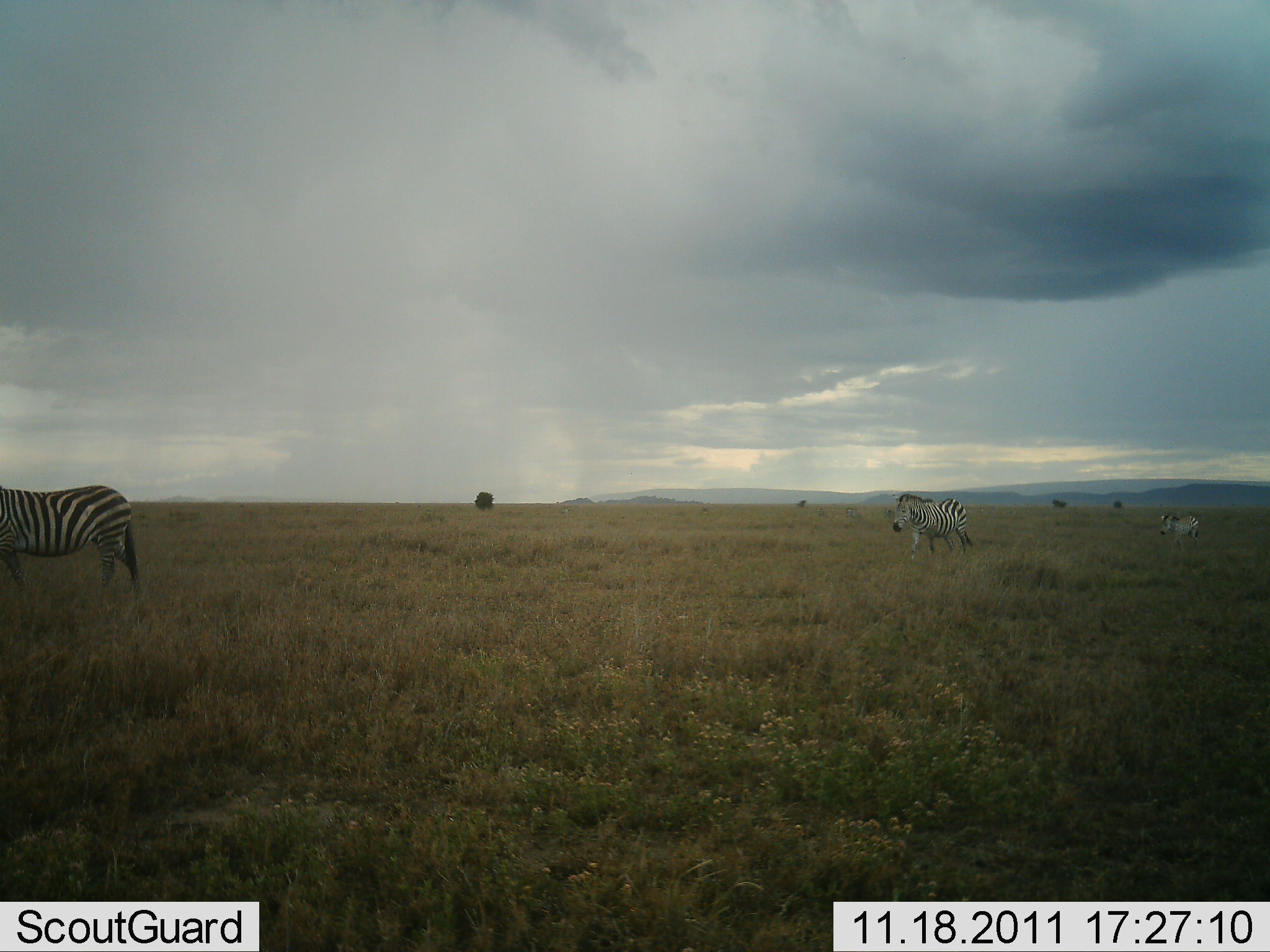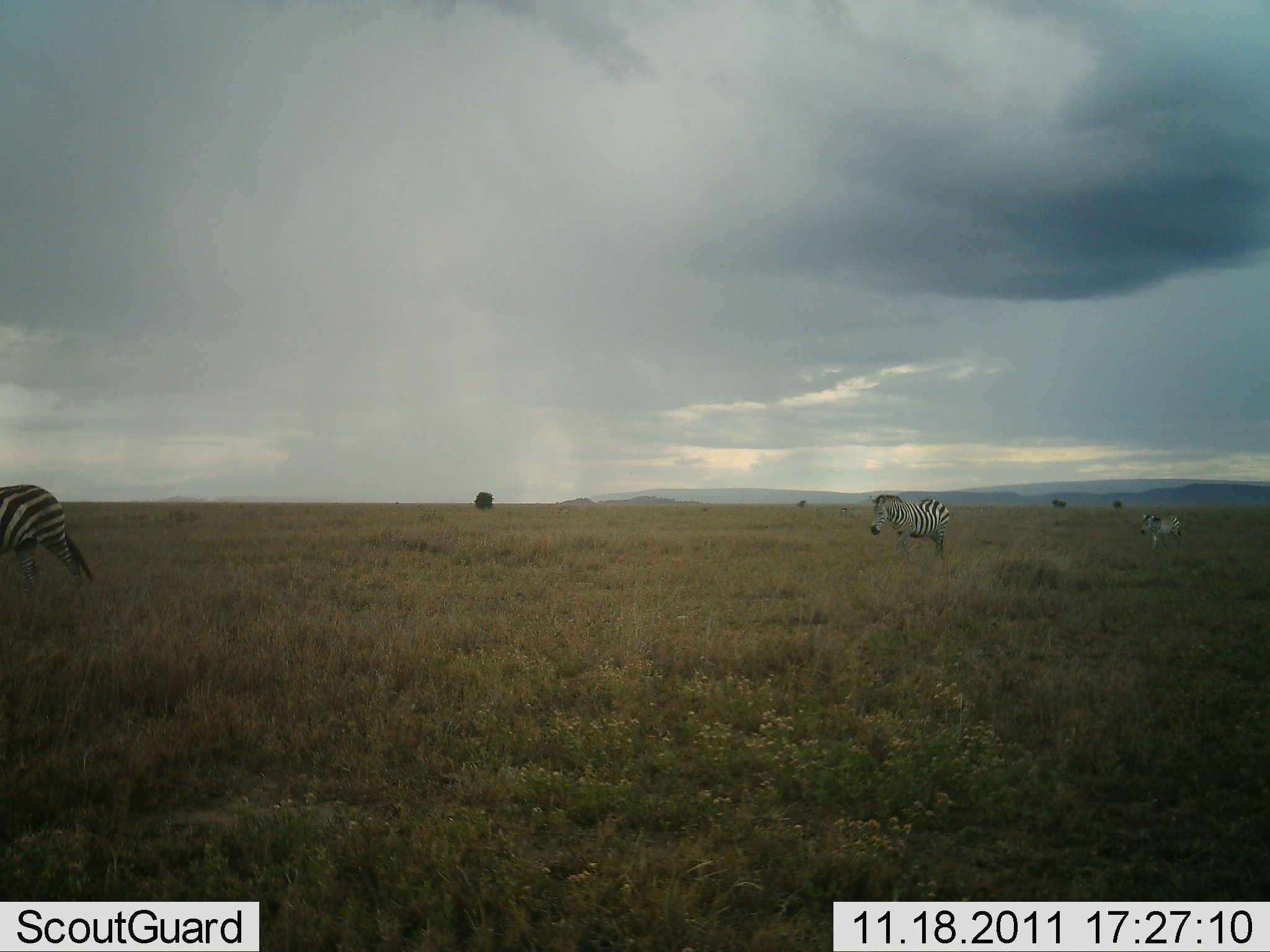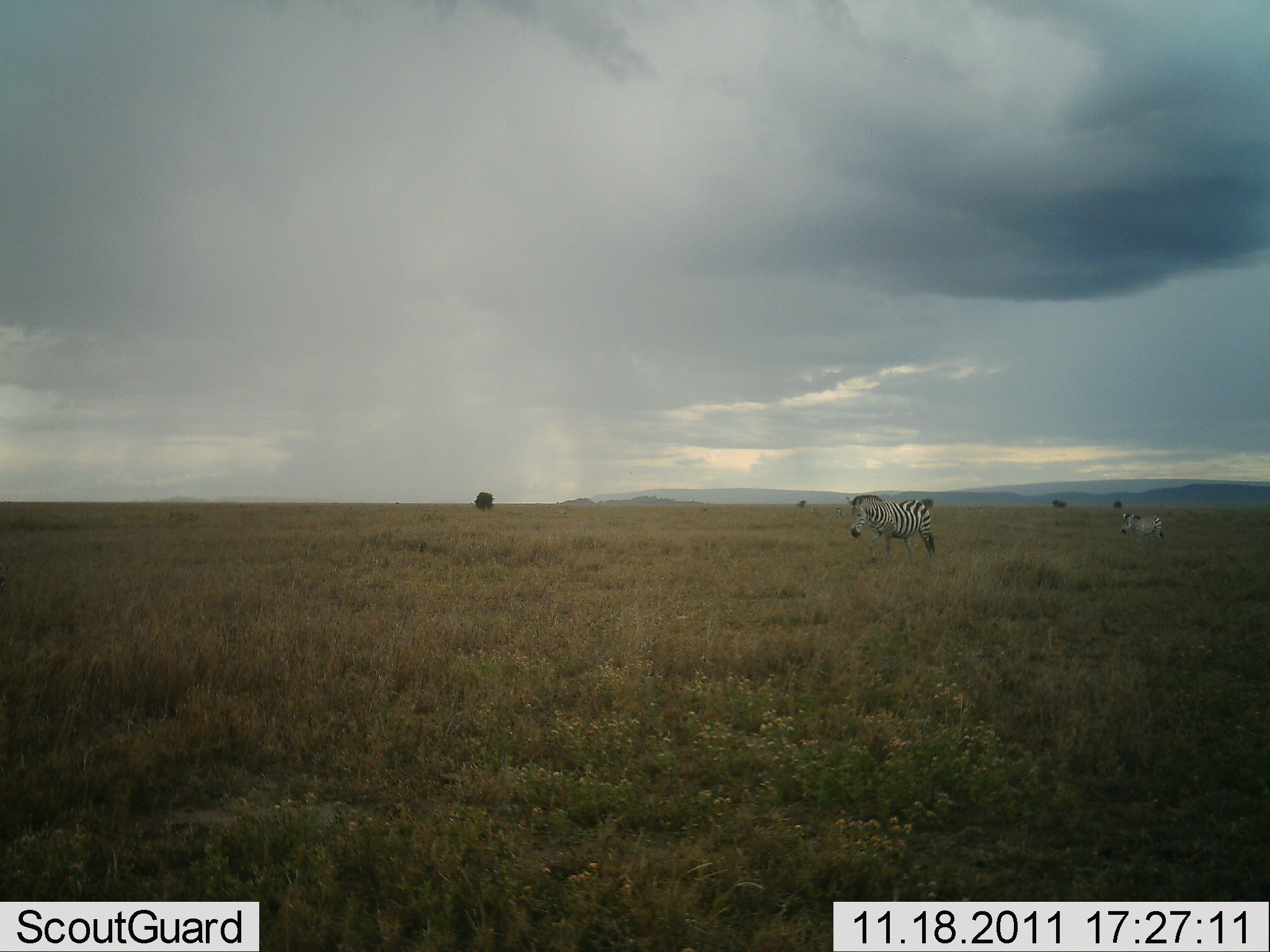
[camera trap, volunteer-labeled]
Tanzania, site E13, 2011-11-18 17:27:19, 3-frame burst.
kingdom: Animalia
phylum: Chordata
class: Mammalia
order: Perissodactyla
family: Equidae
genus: Equus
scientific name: Equus quagga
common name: plains zebra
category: zebra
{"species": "zebra (plains zebra) (Equus quagga)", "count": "3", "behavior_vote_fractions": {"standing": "8%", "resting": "0%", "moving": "92%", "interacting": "0%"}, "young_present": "17%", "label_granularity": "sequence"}